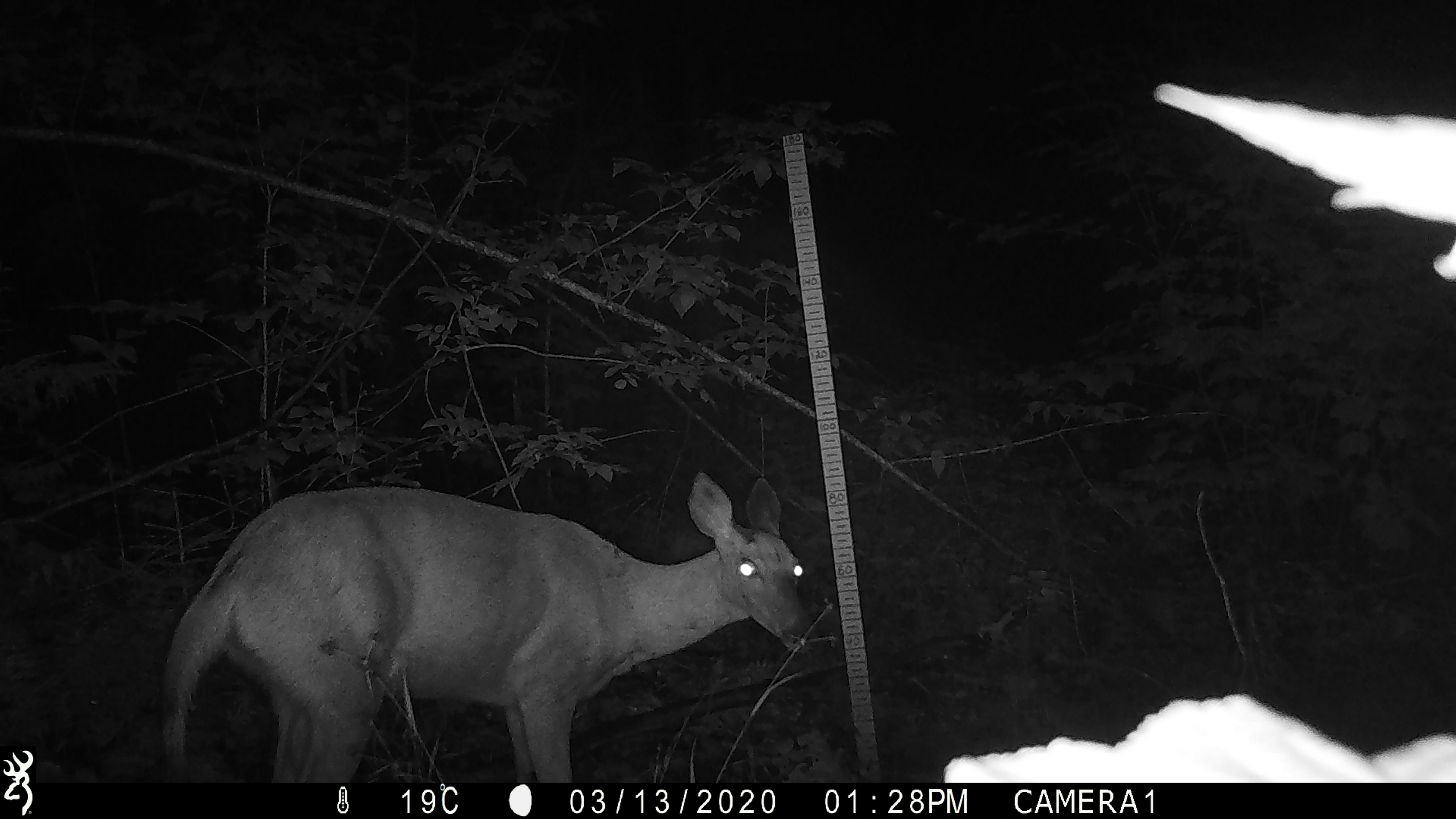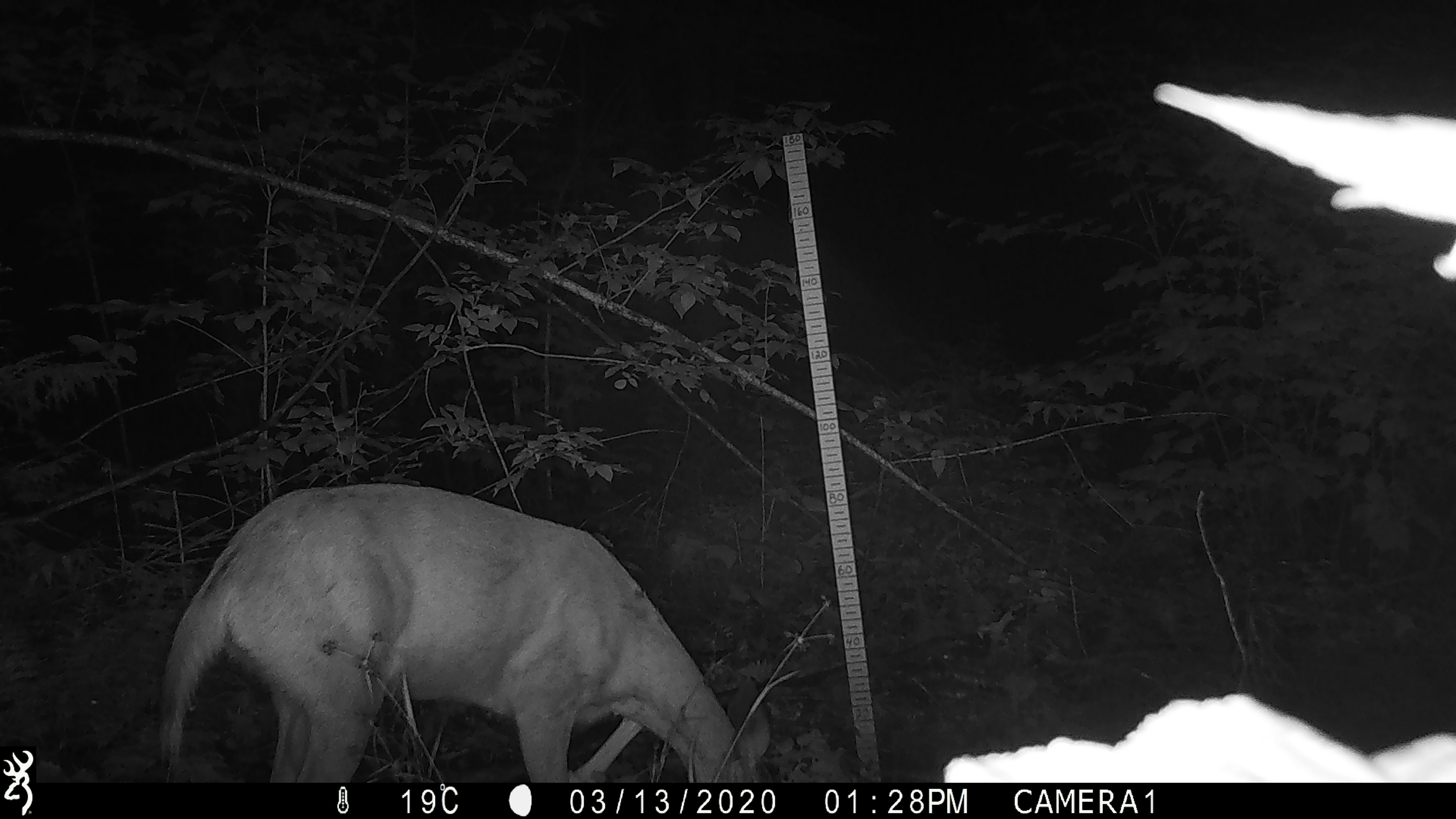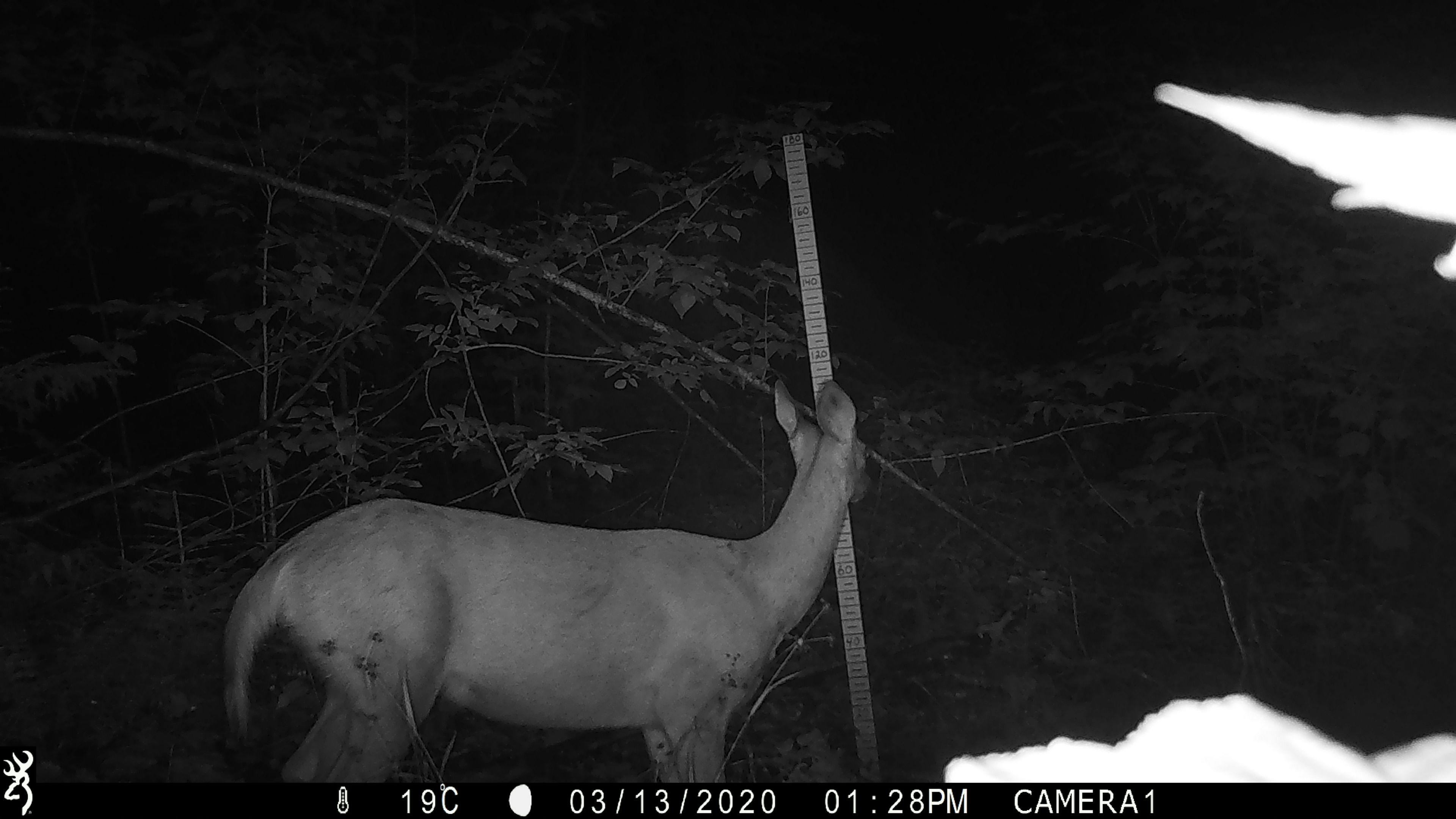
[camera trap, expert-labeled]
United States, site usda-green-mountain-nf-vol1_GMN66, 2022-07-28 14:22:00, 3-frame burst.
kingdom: Animalia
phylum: Chordata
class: Mammalia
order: Artiodactyla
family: Cervidae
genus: Odocoileus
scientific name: Odocoileus virginianus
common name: white-tailed deer